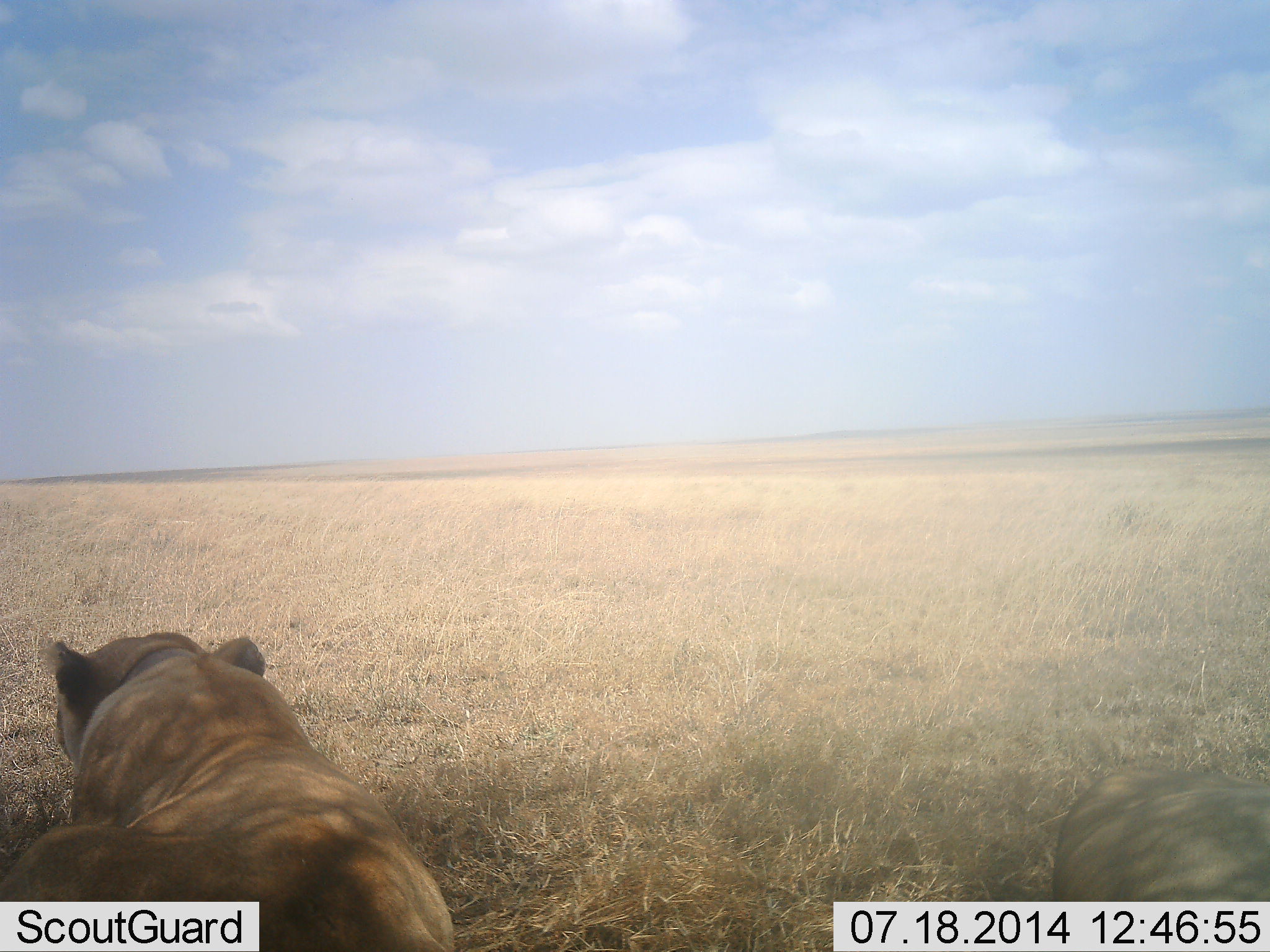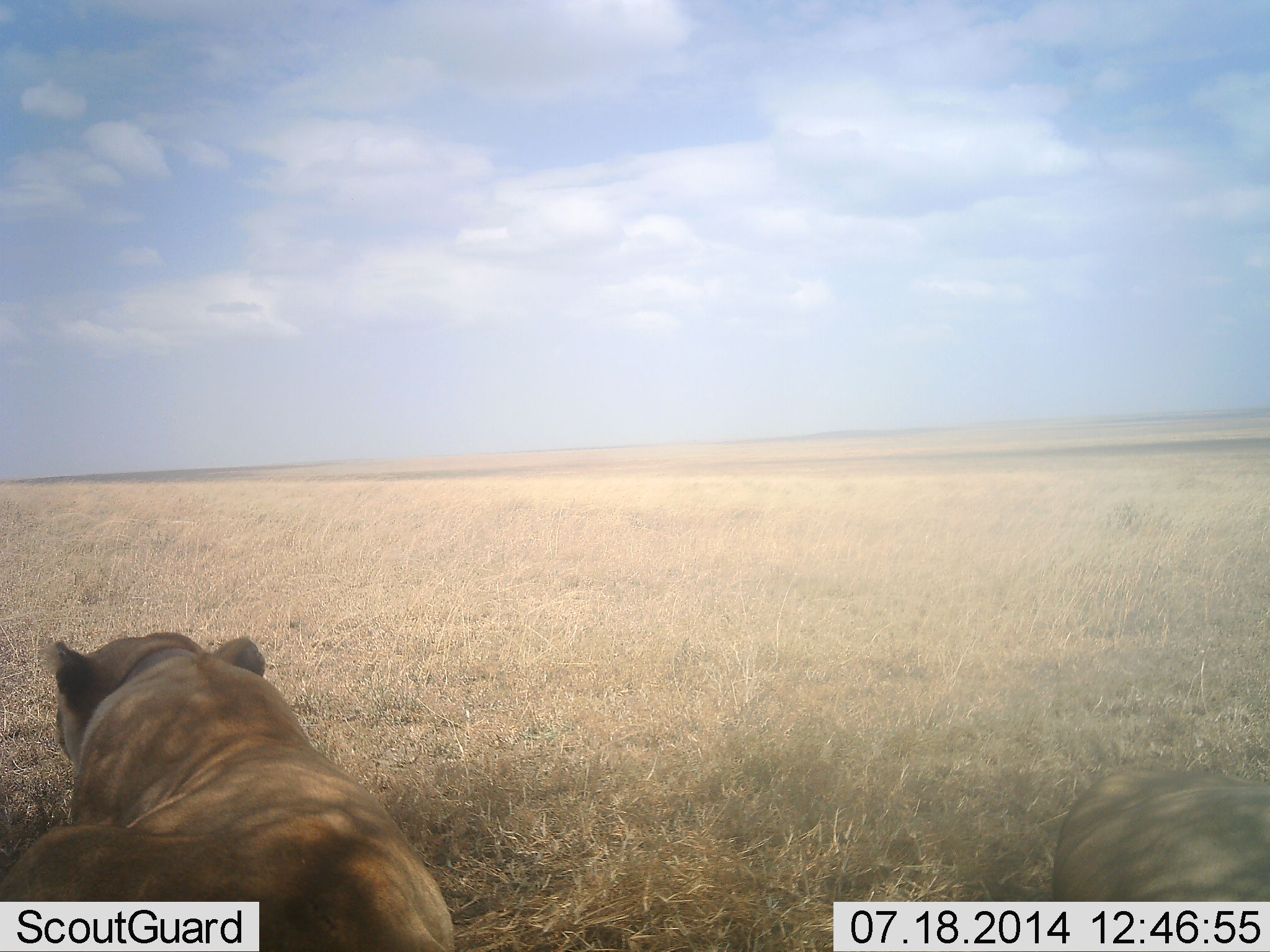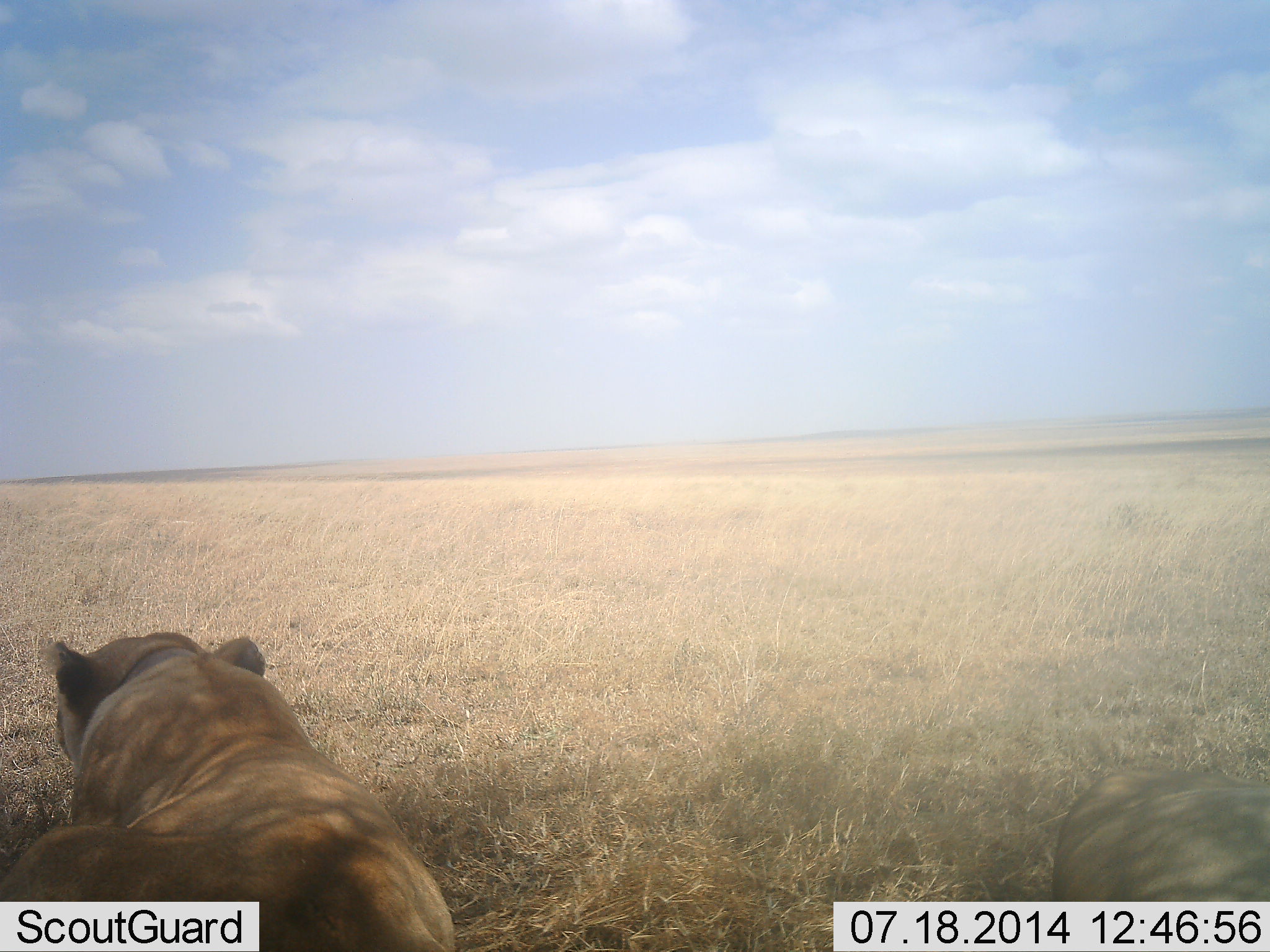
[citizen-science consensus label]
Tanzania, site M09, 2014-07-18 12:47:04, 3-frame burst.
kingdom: Animalia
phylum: Chordata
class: Mammalia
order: Carnivora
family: Felidae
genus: Panthera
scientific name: Panthera leo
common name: lion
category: lionfemale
Lionfemale (lion) (Panthera leo), count 1. Behavior (volunteer vote fractions): standing 0%, resting 100%, moving 0%, interacting 0%. Young present (vote fraction): 0%. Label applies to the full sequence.